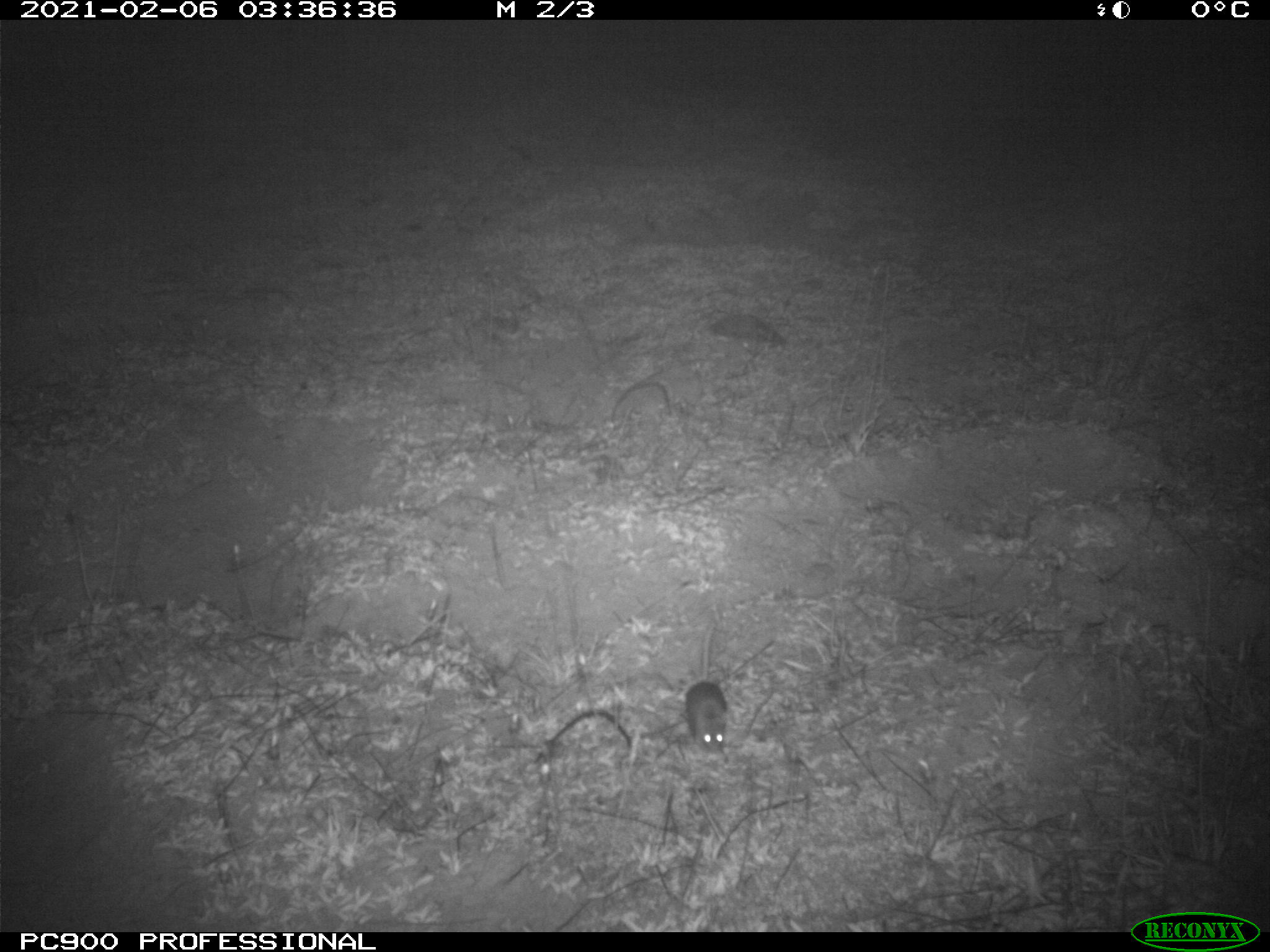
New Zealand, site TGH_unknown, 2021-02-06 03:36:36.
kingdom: Animalia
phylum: Chordata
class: Mammalia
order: Rodentia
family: Muridae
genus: Mus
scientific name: Mus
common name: mouse